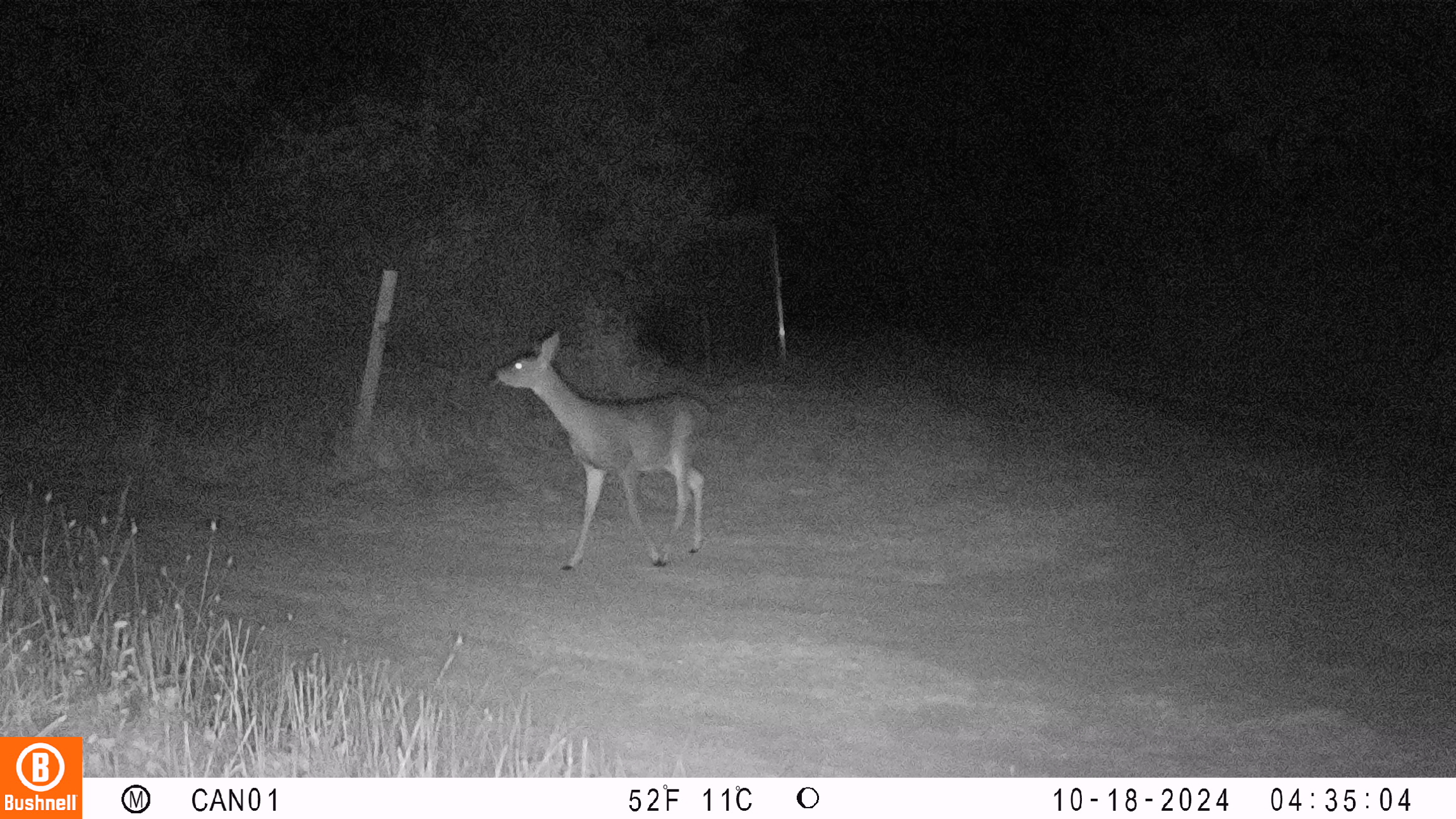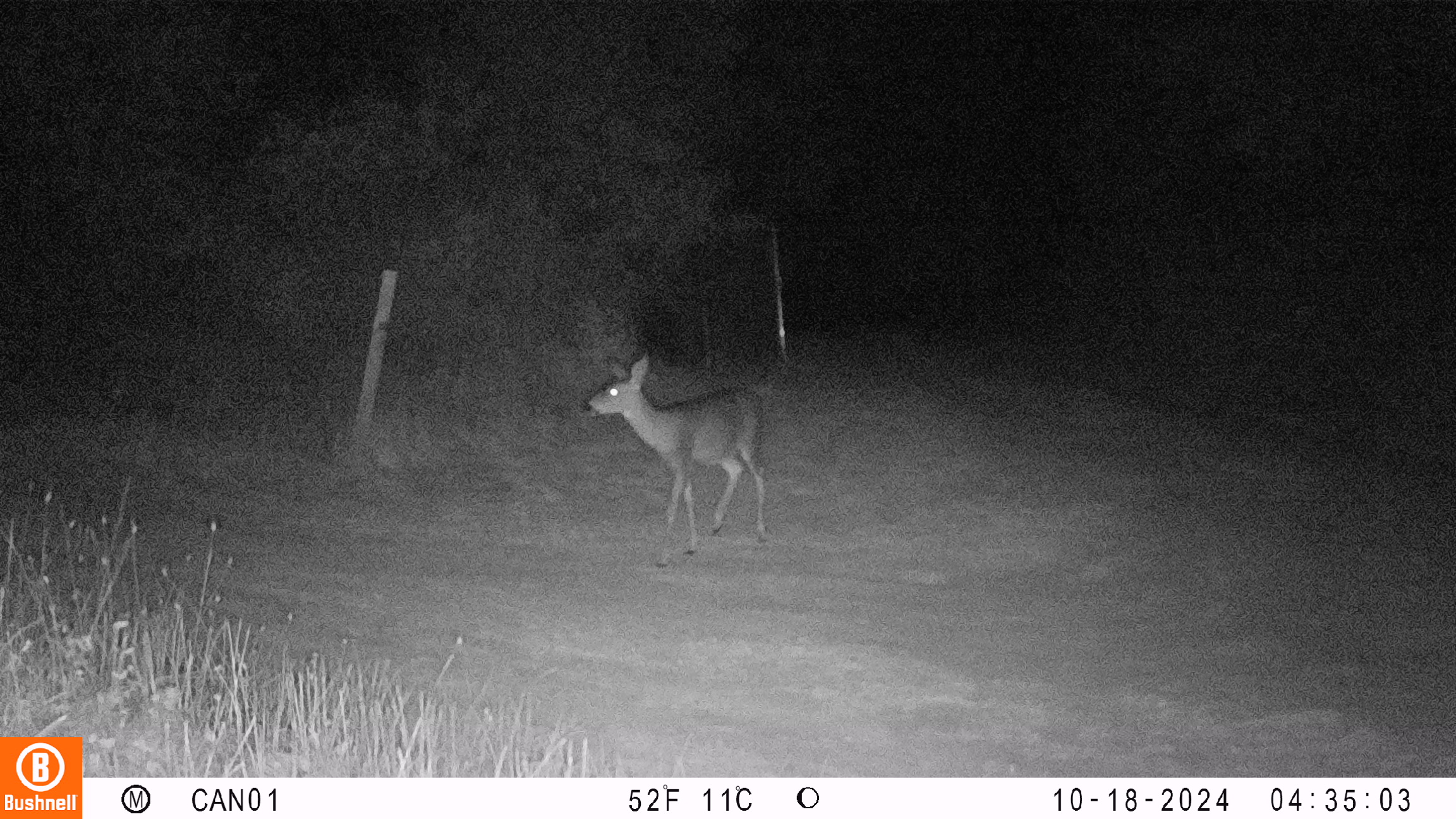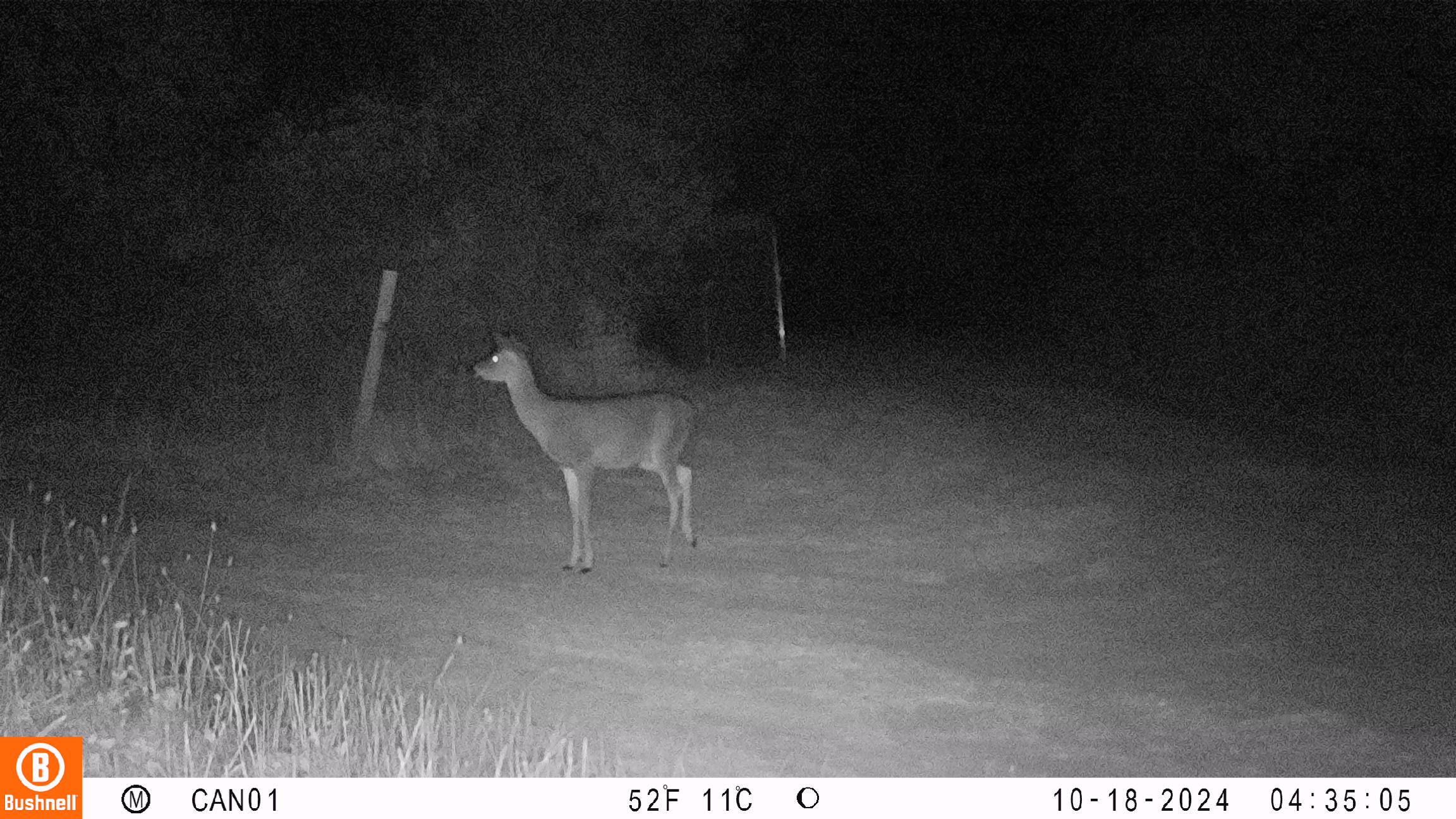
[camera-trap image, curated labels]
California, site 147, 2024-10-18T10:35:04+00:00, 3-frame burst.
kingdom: Animalia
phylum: Chordata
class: Mammalia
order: Artiodactyla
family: Cervidae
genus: Odocoileus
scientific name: Odocoileus hemionus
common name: mule deer